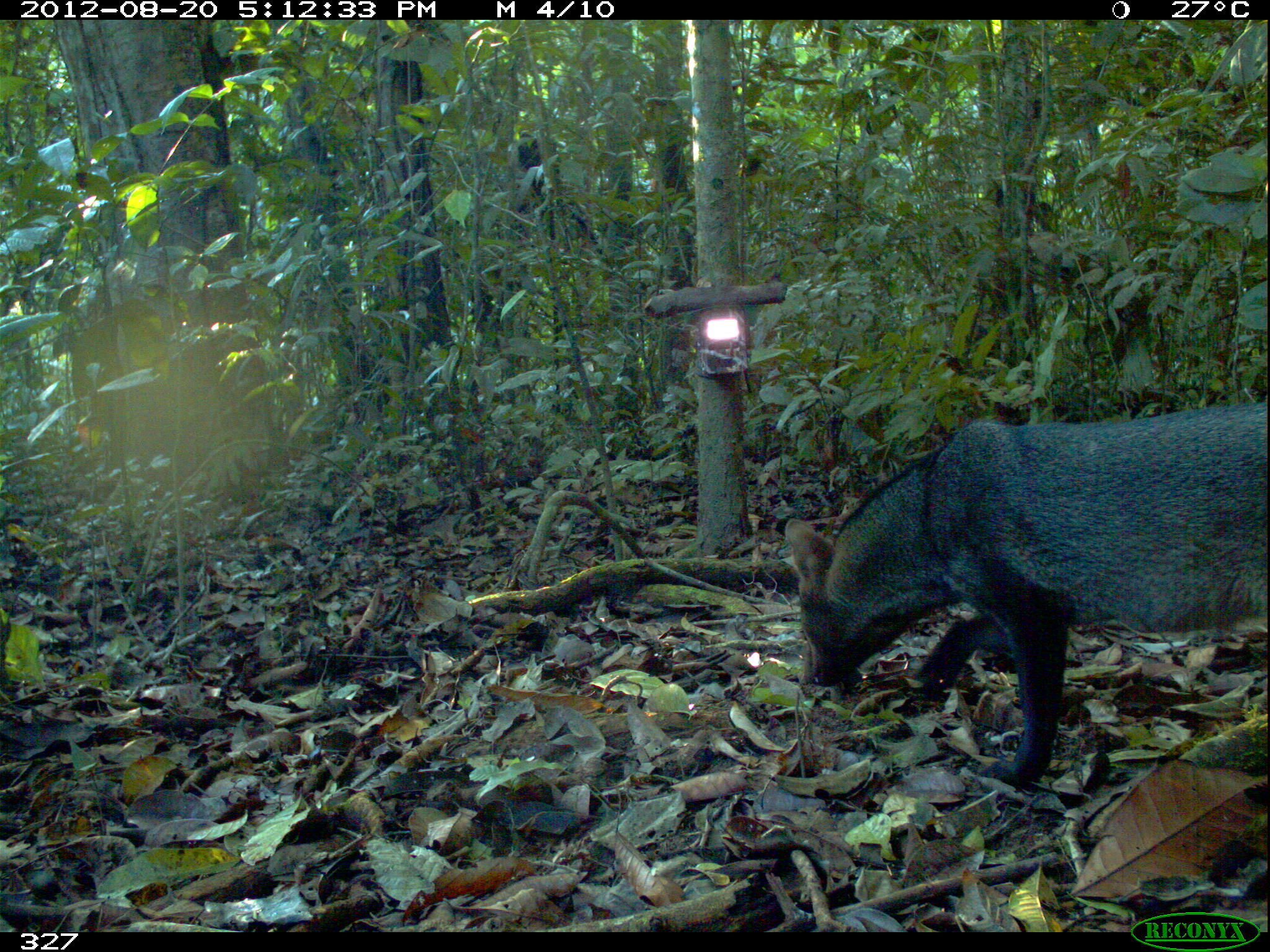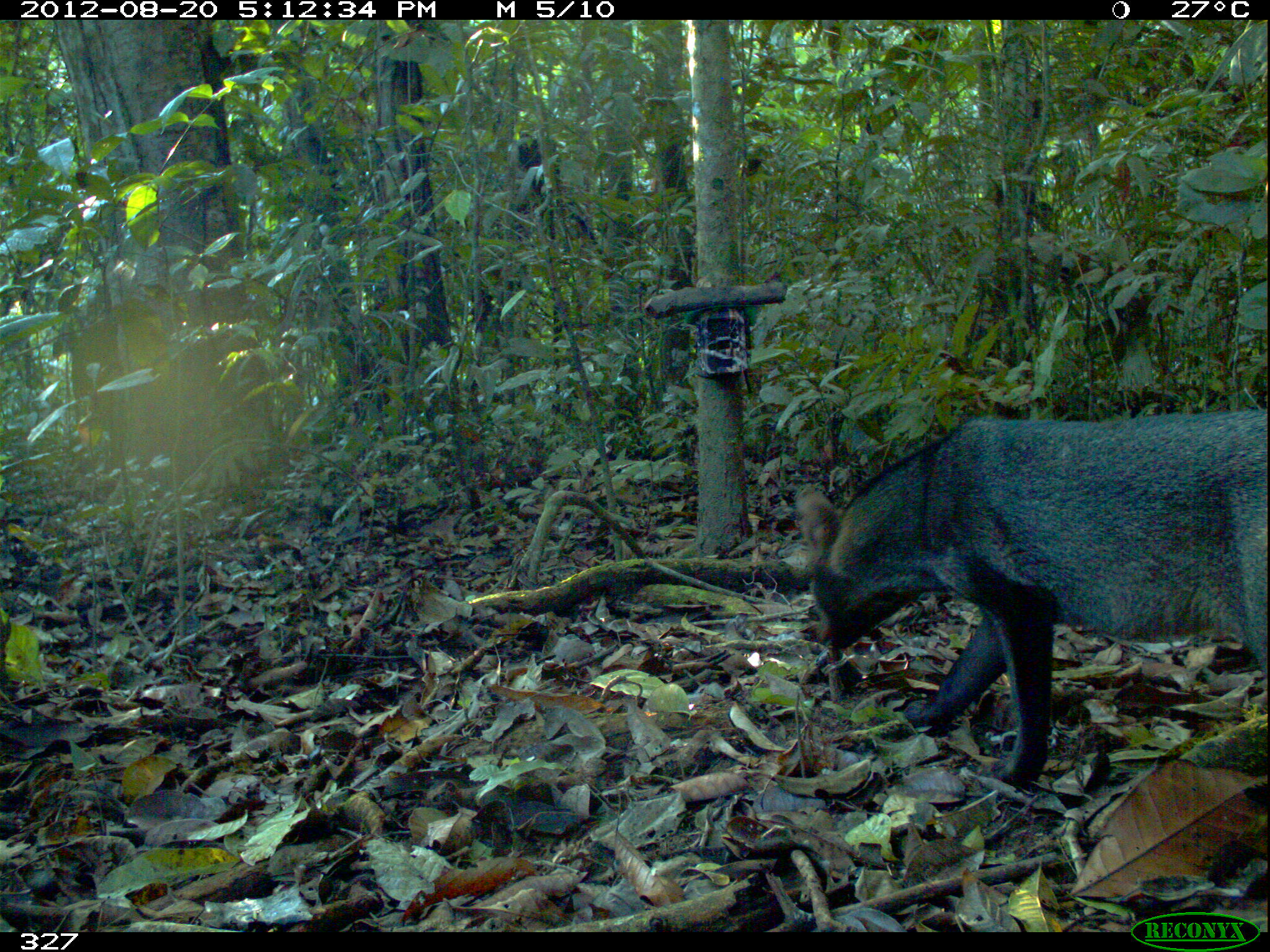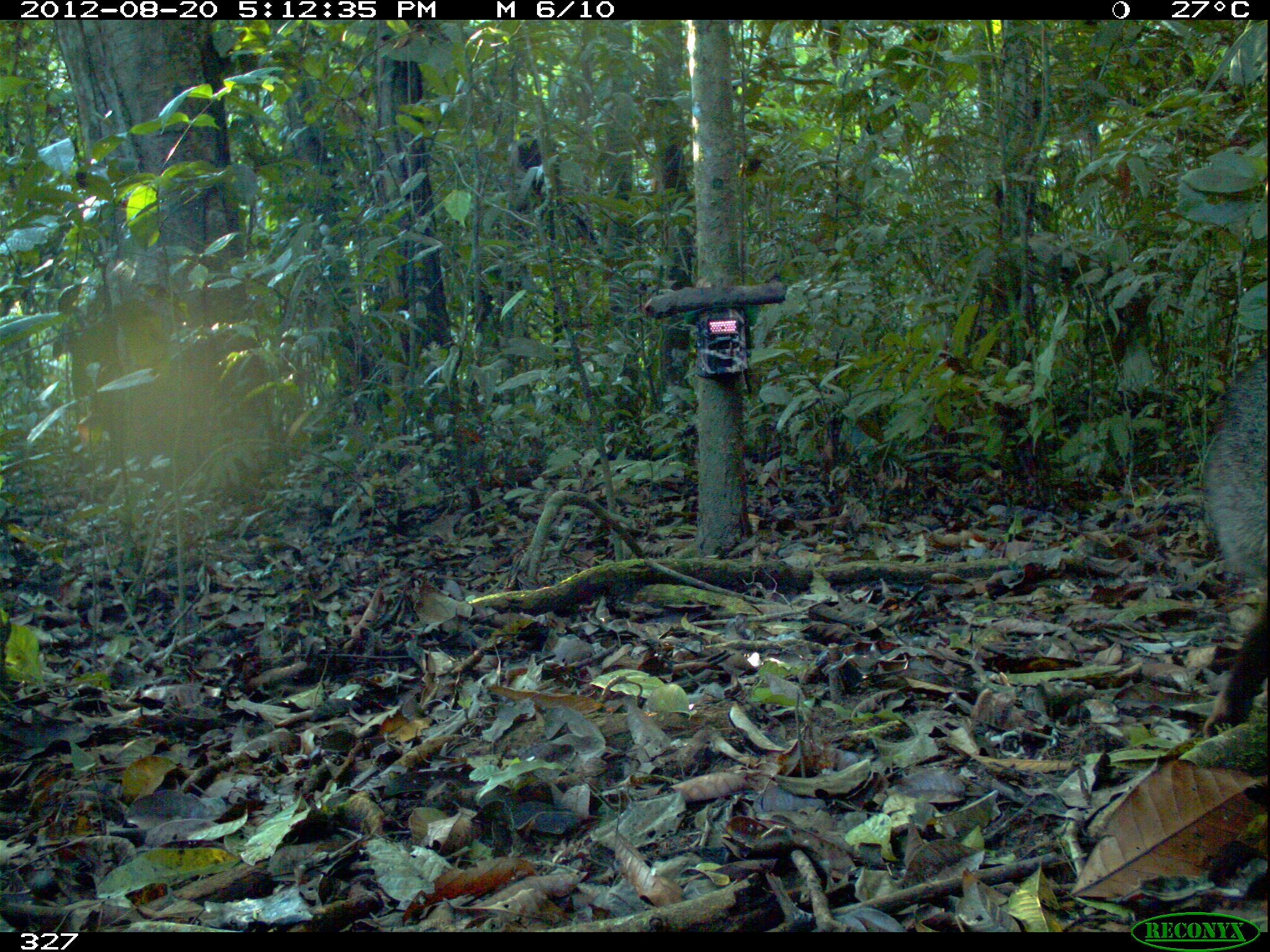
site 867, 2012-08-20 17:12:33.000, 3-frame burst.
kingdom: Animalia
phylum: Chordata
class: Mammalia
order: Carnivora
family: Canidae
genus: Atelocynus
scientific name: Atelocynus microtis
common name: short-eared dog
Atelocynus microtis (short-eared dog).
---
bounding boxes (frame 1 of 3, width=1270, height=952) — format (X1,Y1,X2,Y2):
atelocynus microtis: (783,401,1266,785)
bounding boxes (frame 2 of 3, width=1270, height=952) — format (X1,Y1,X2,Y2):
atelocynus microtis: (795,408,1269,787)